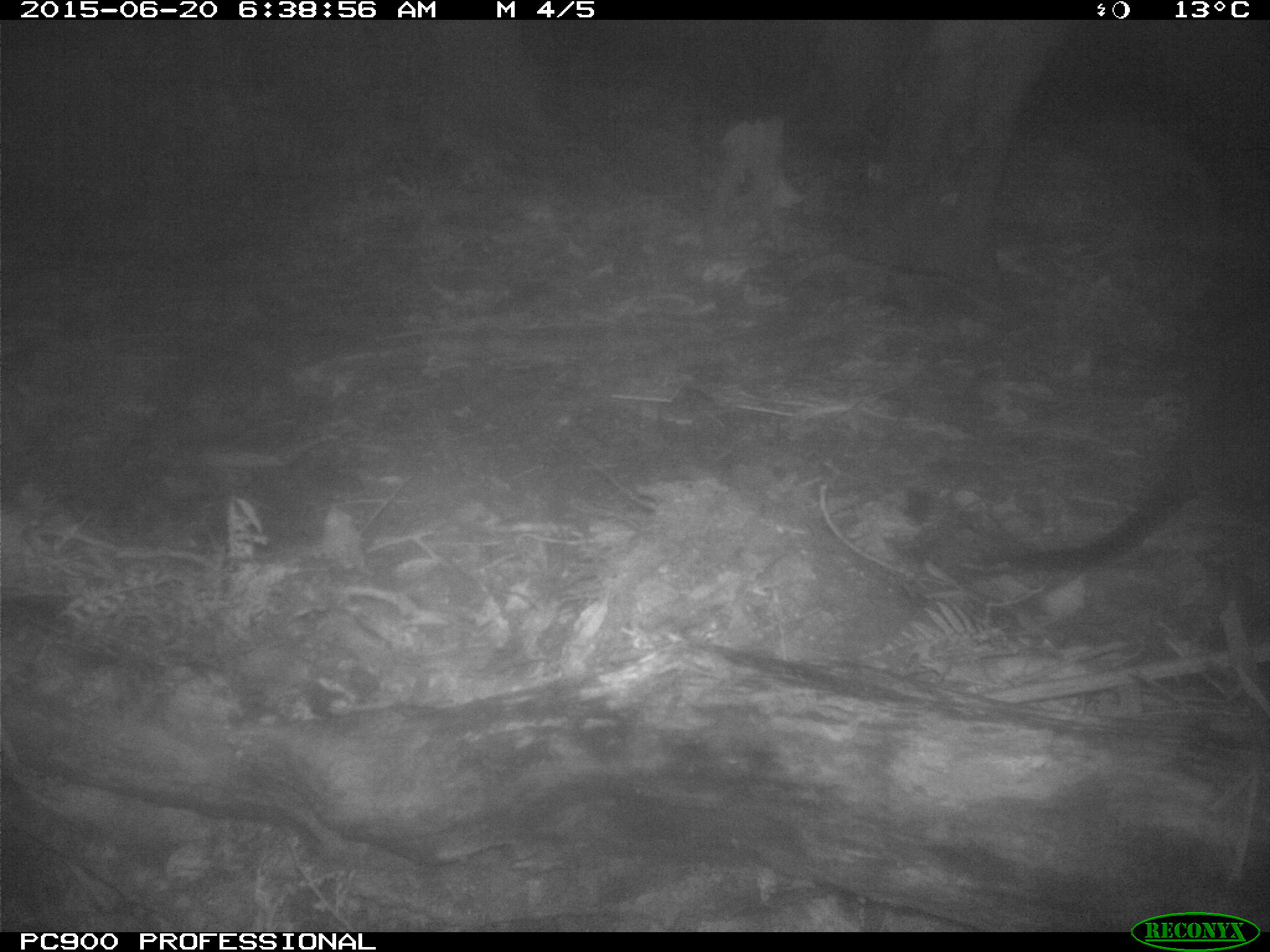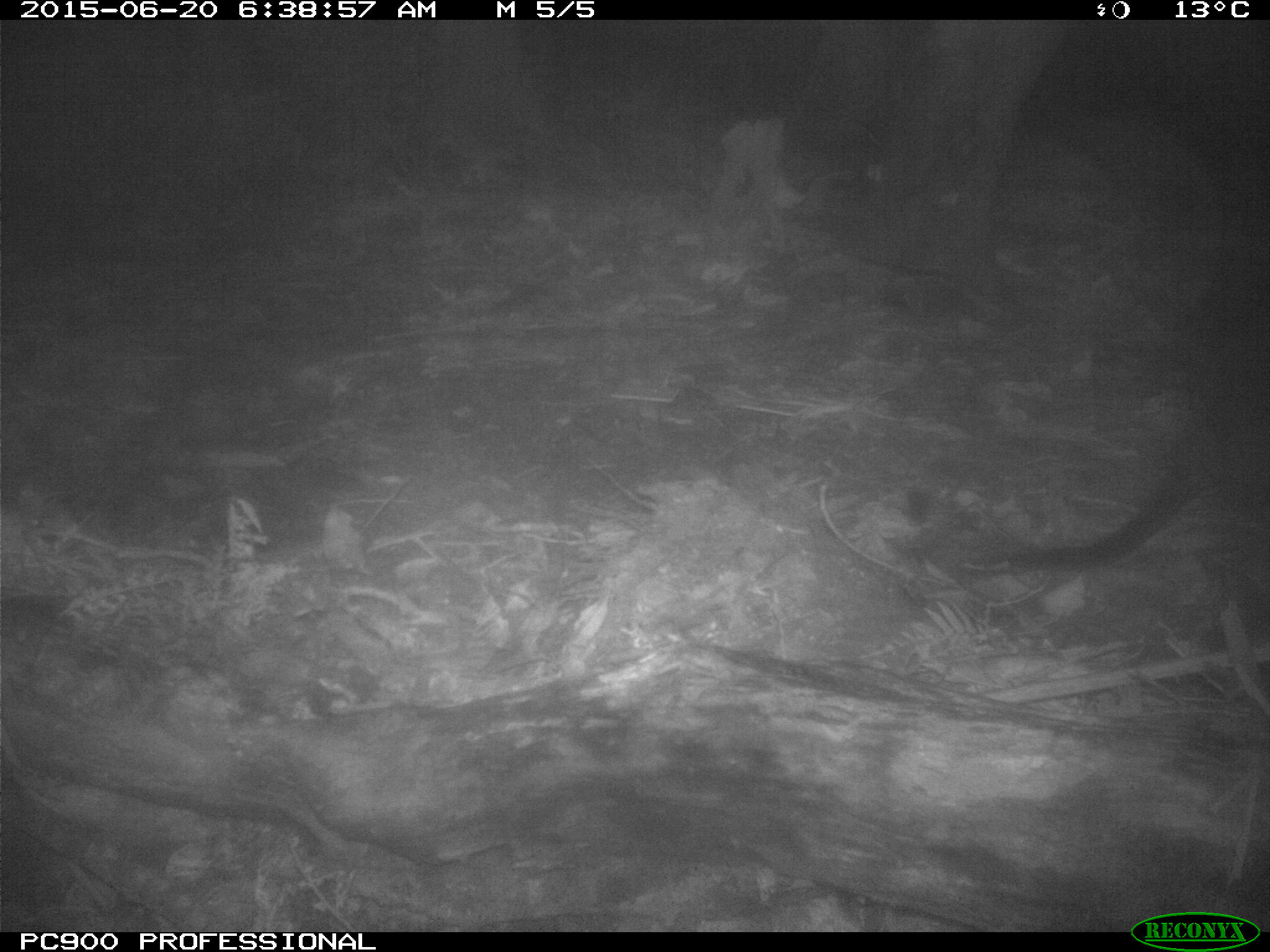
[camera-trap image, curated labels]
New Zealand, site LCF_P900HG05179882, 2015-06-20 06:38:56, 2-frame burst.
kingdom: Animalia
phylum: Chordata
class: Mammalia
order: Diprotodontia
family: Macropodidae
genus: Notamacropus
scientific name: Notamacropus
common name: wallaby